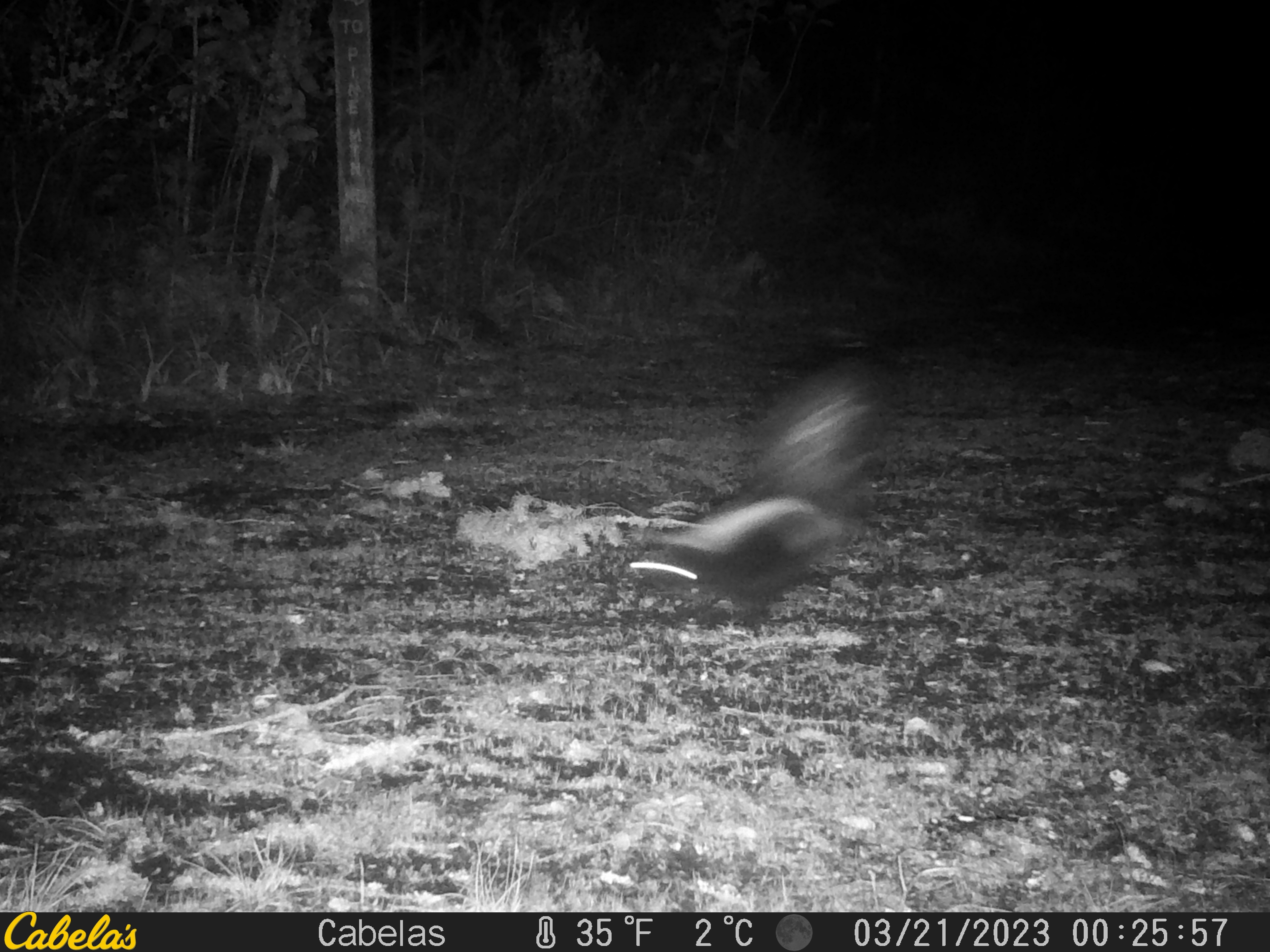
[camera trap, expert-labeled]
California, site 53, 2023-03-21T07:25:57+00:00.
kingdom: Animalia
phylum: Chordata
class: Mammalia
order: Carnivora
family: Mephitidae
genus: Mephitis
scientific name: Mephitis mephitis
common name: striped skunk